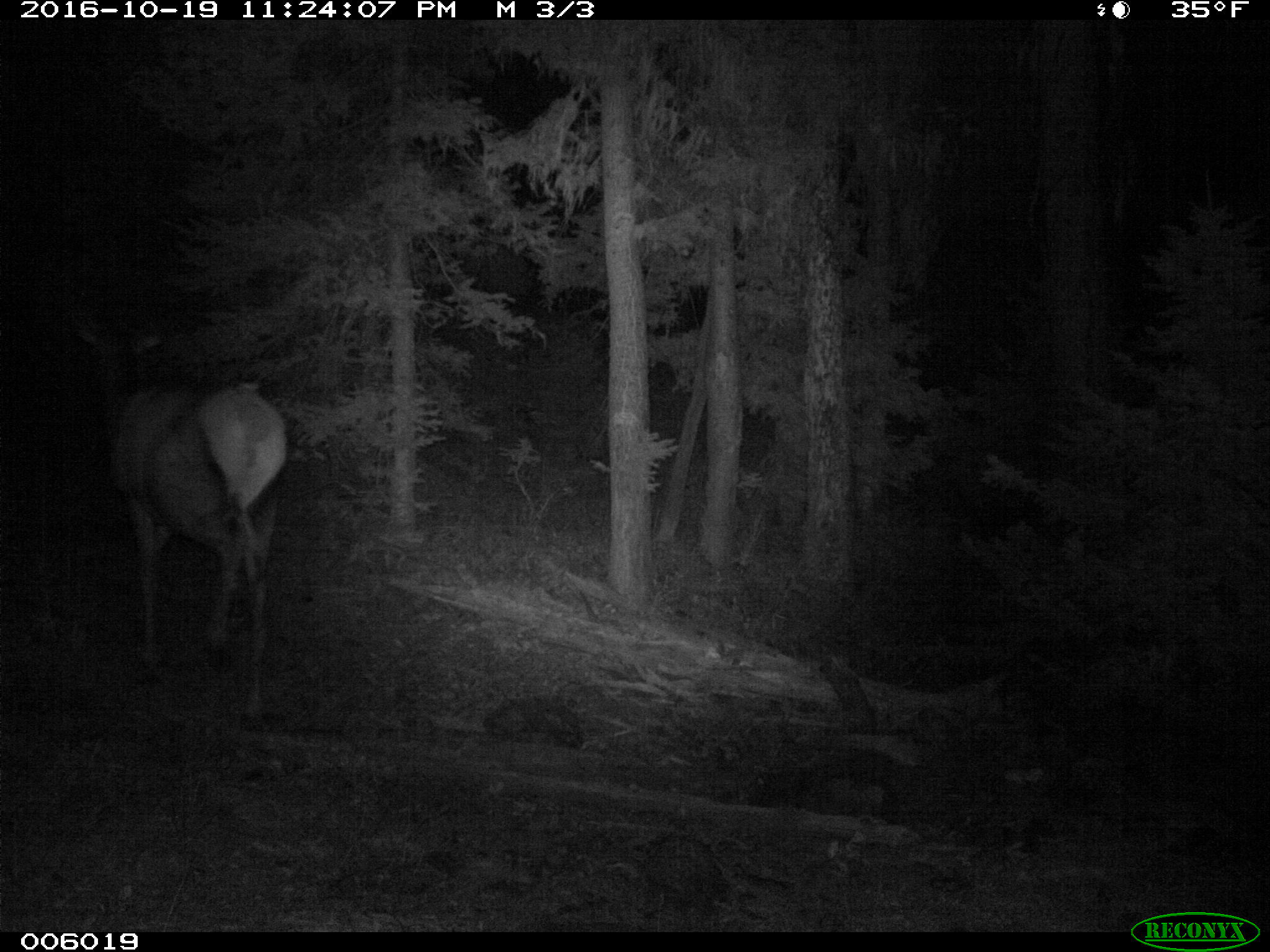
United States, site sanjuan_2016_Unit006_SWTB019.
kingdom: Animalia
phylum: Chordata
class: Mammalia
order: Artiodactyla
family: Cervidae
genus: Cervus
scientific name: Cervus elaphus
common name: red deer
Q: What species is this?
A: Cervus elaphus (red deer).